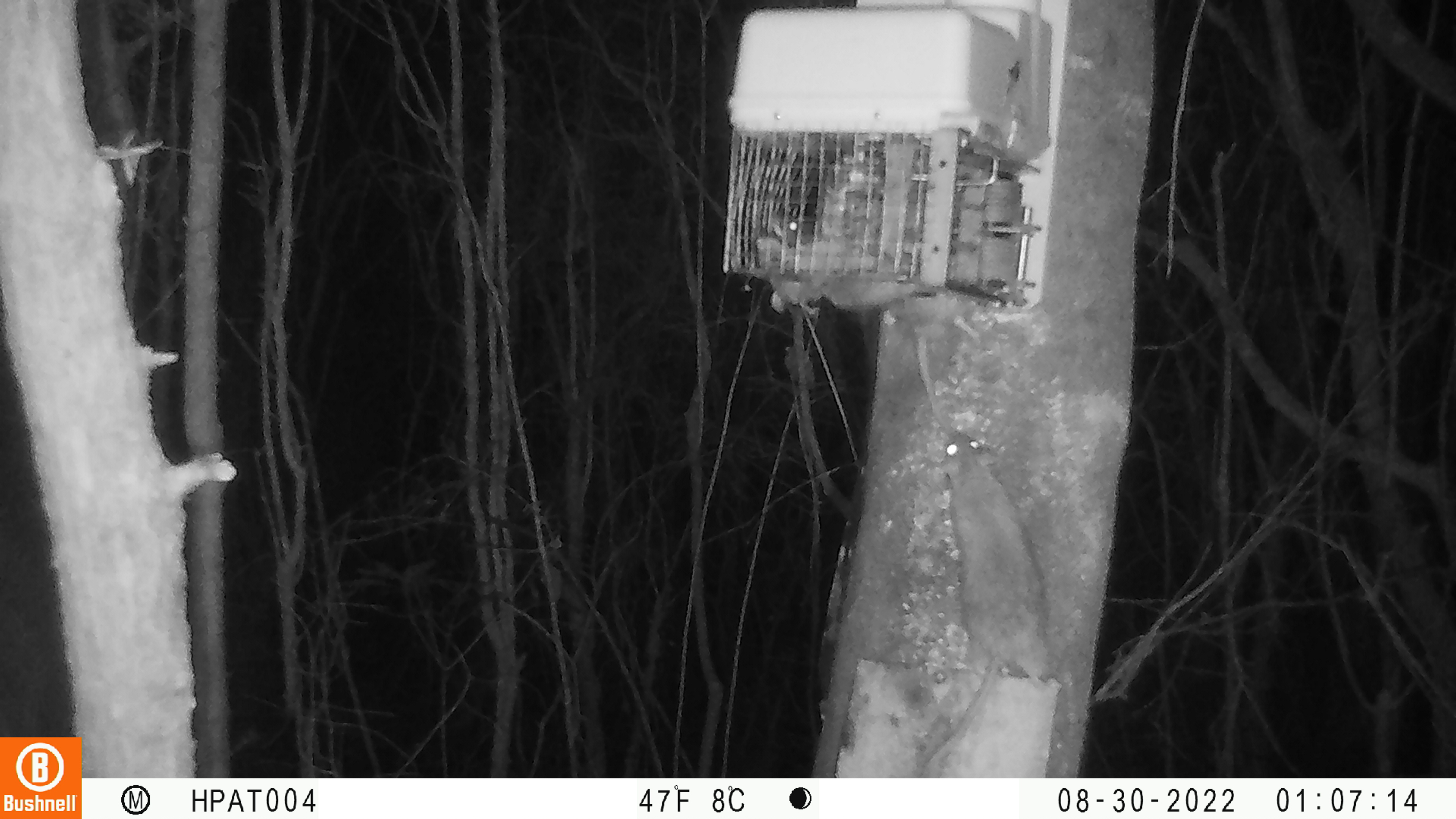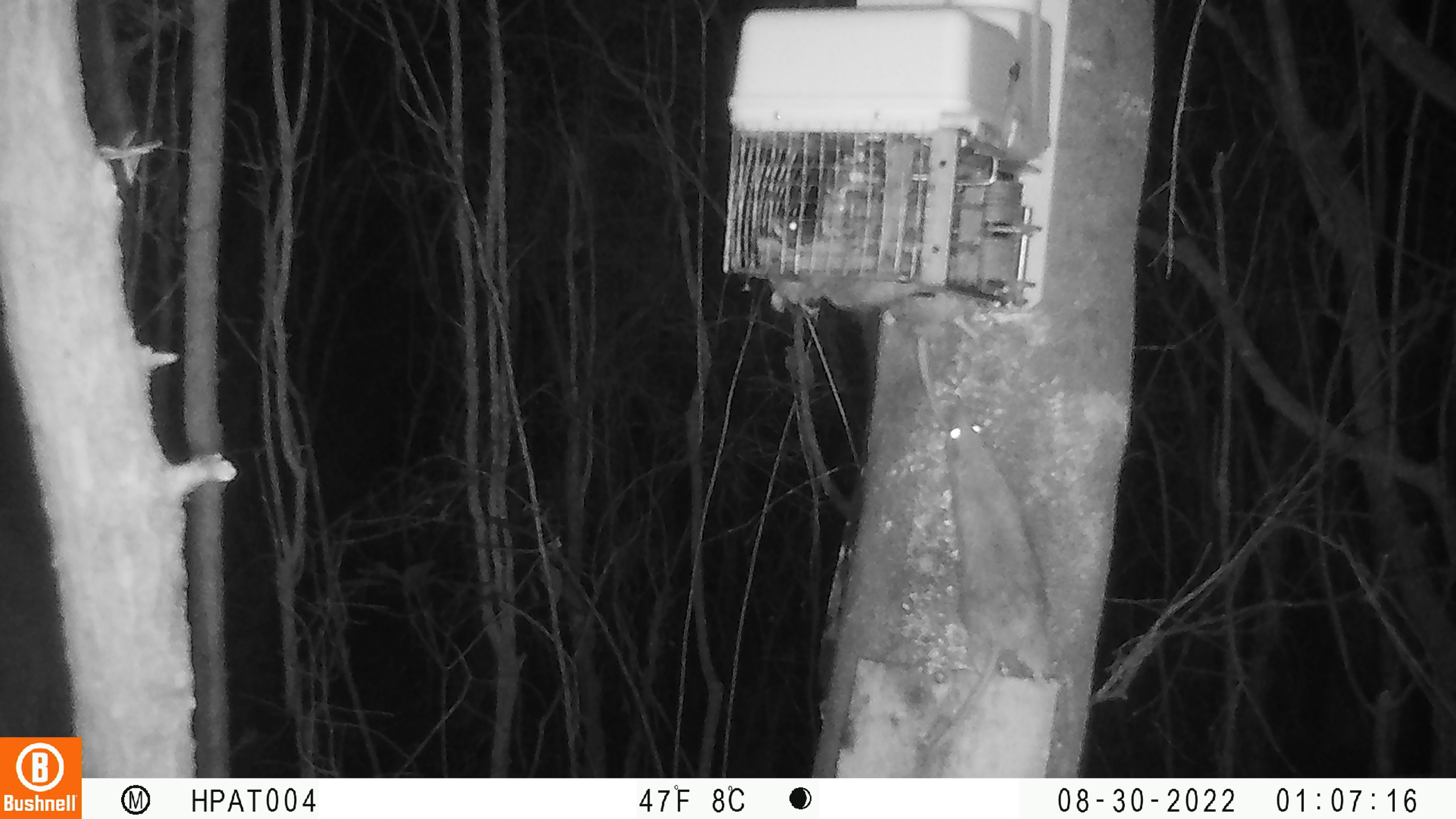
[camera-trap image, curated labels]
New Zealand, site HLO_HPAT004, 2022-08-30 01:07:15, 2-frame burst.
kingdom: Animalia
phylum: Chordata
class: Mammalia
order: Rodentia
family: Muridae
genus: Rattus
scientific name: Rattus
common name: rat